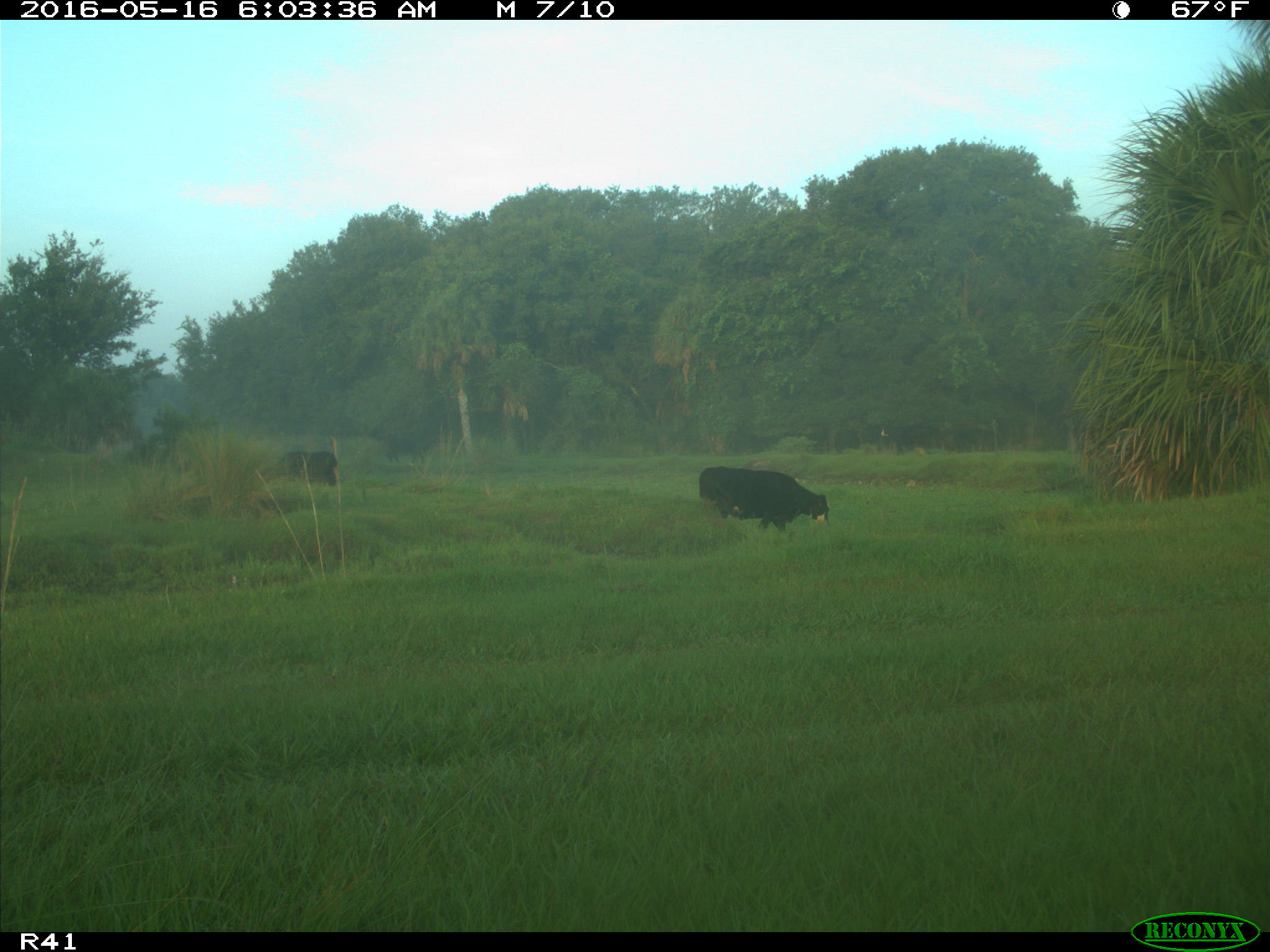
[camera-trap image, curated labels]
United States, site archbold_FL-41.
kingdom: Animalia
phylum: Chordata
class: Mammalia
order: Artiodactyla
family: Bovidae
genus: Bos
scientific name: Bos taurus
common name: domestic cow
Bos taurus (domestic cow).